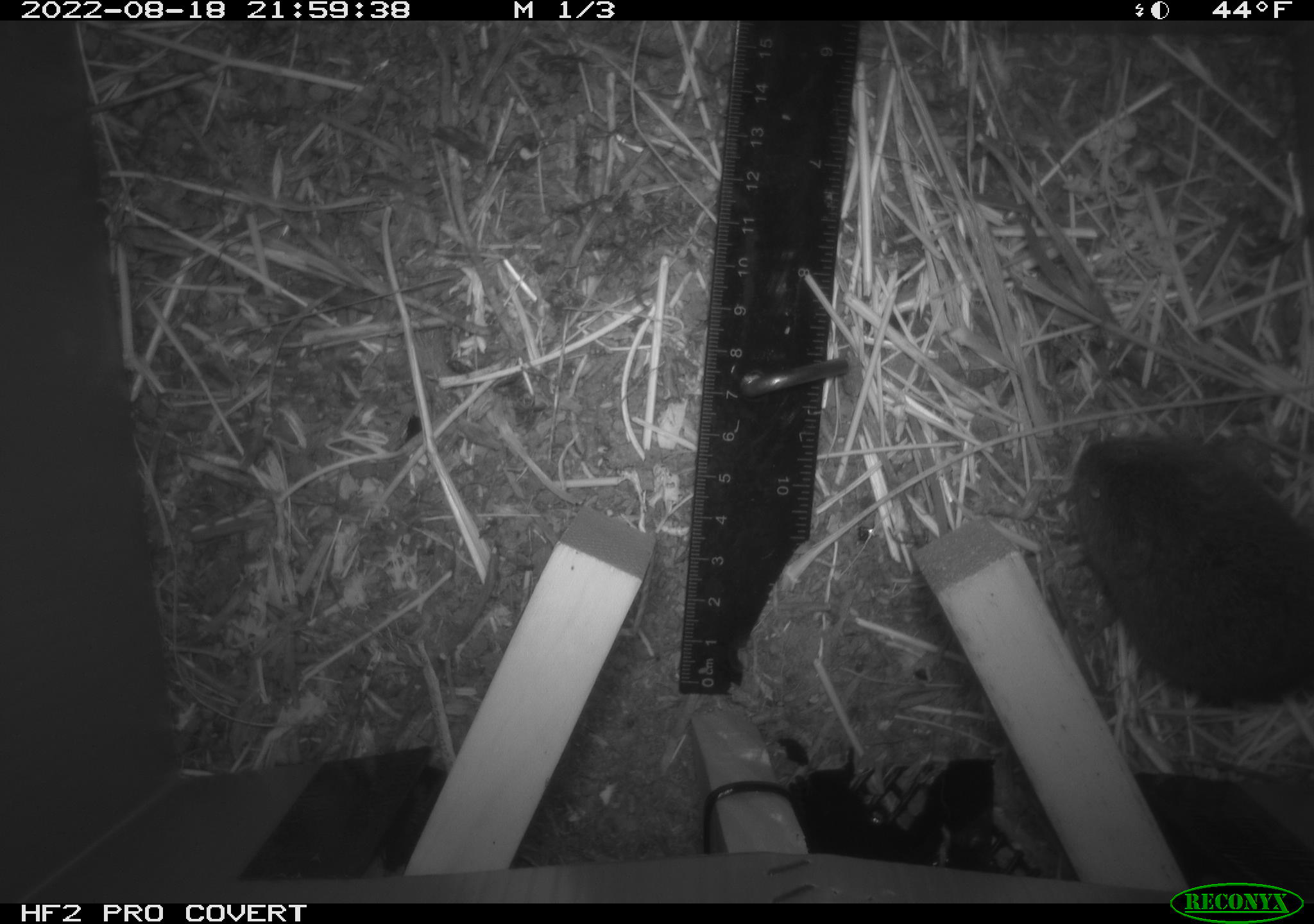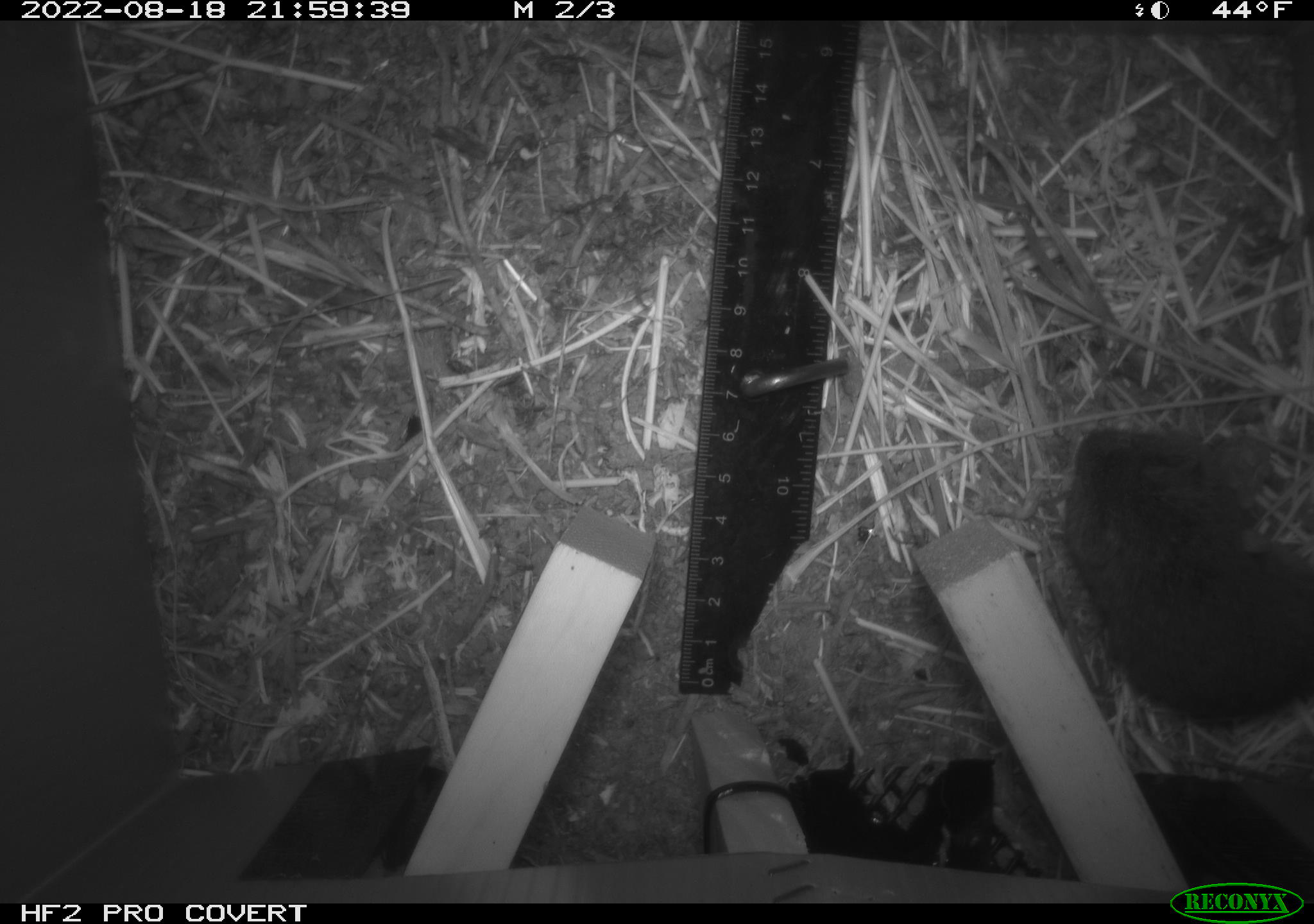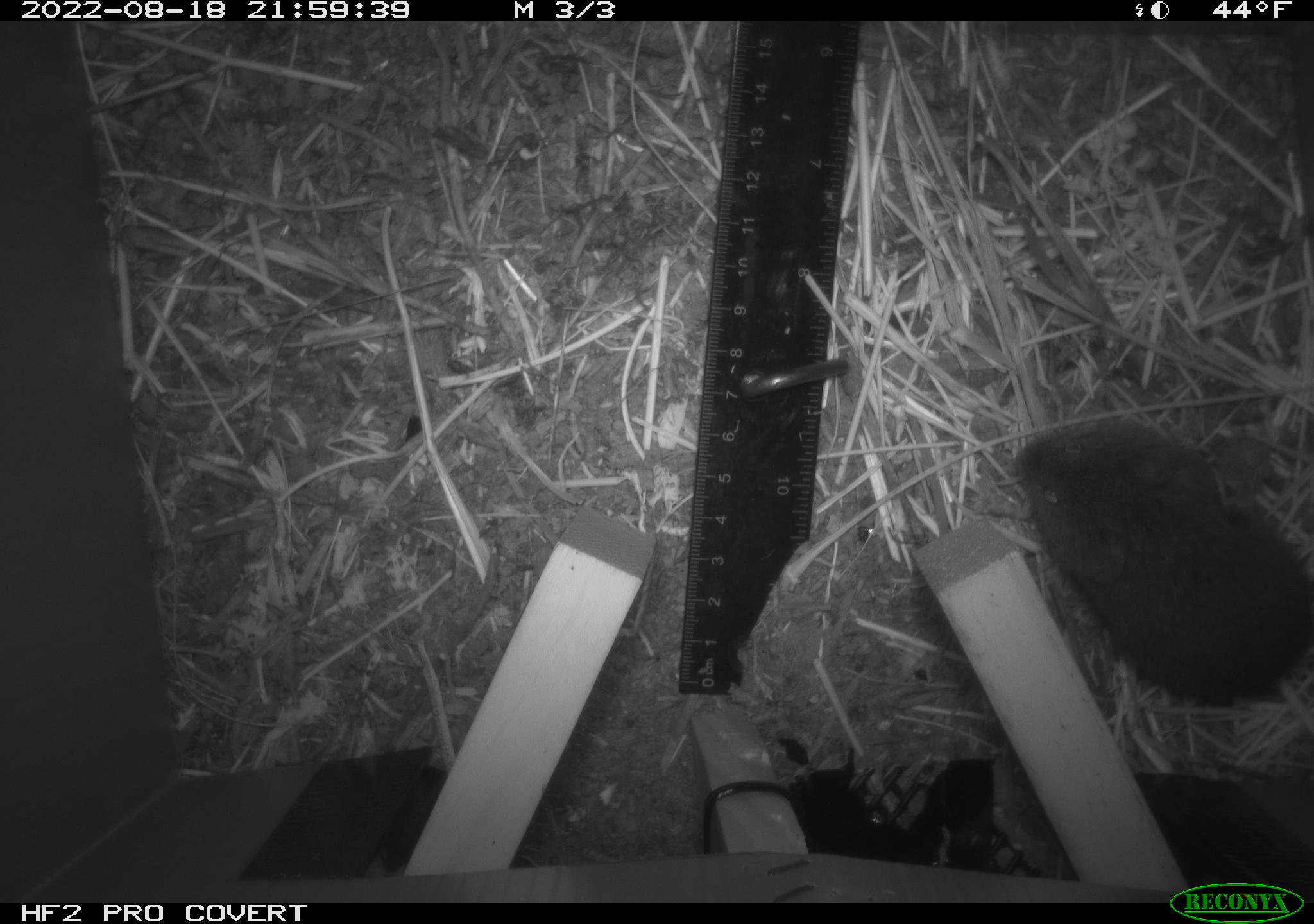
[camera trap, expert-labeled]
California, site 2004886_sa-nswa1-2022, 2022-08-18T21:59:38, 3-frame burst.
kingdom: Animalia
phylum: Chordata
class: Mammalia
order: Rodentia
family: Cricetidae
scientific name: Cricetidae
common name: hamsters, voles, lemmings, and allies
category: cricetidae family